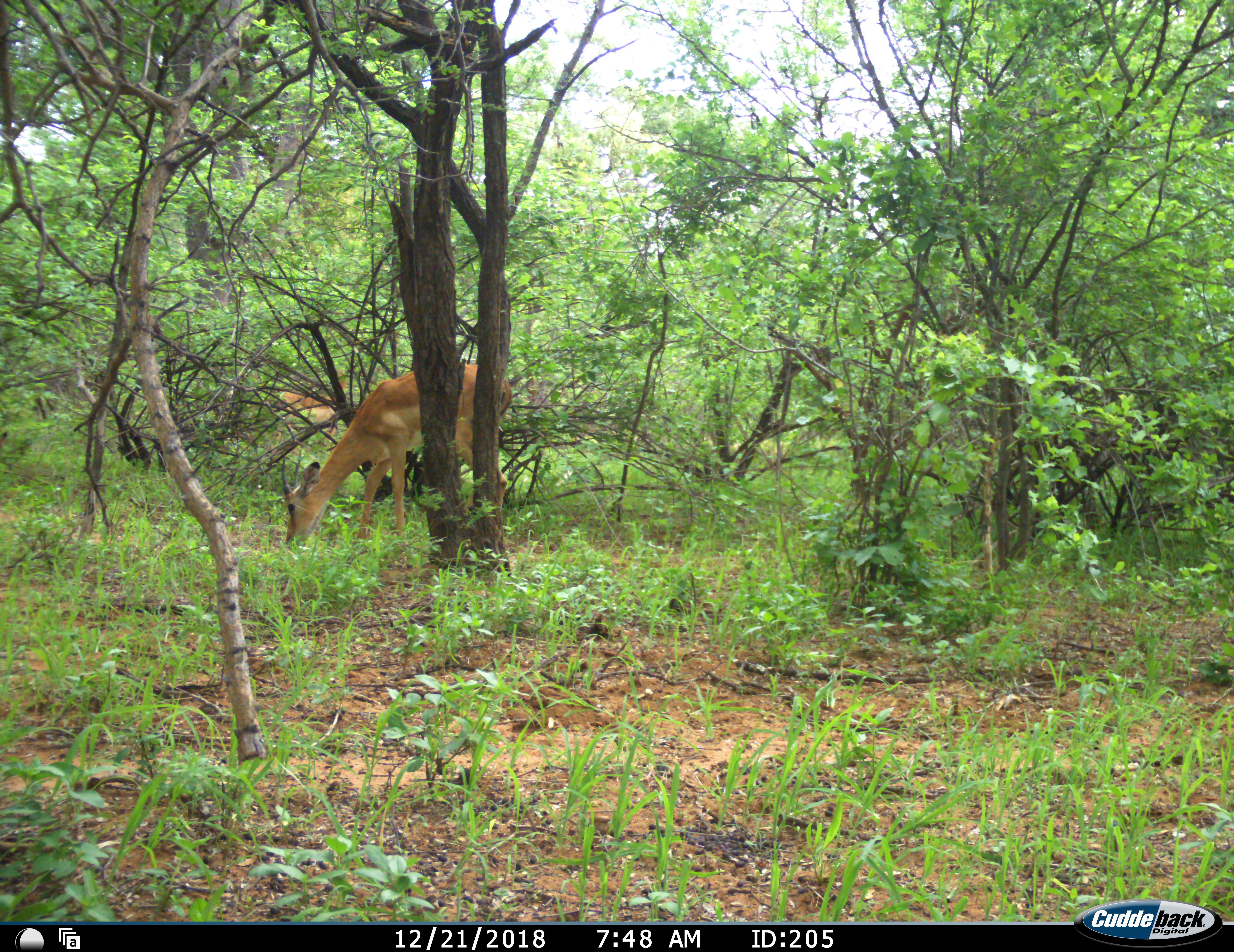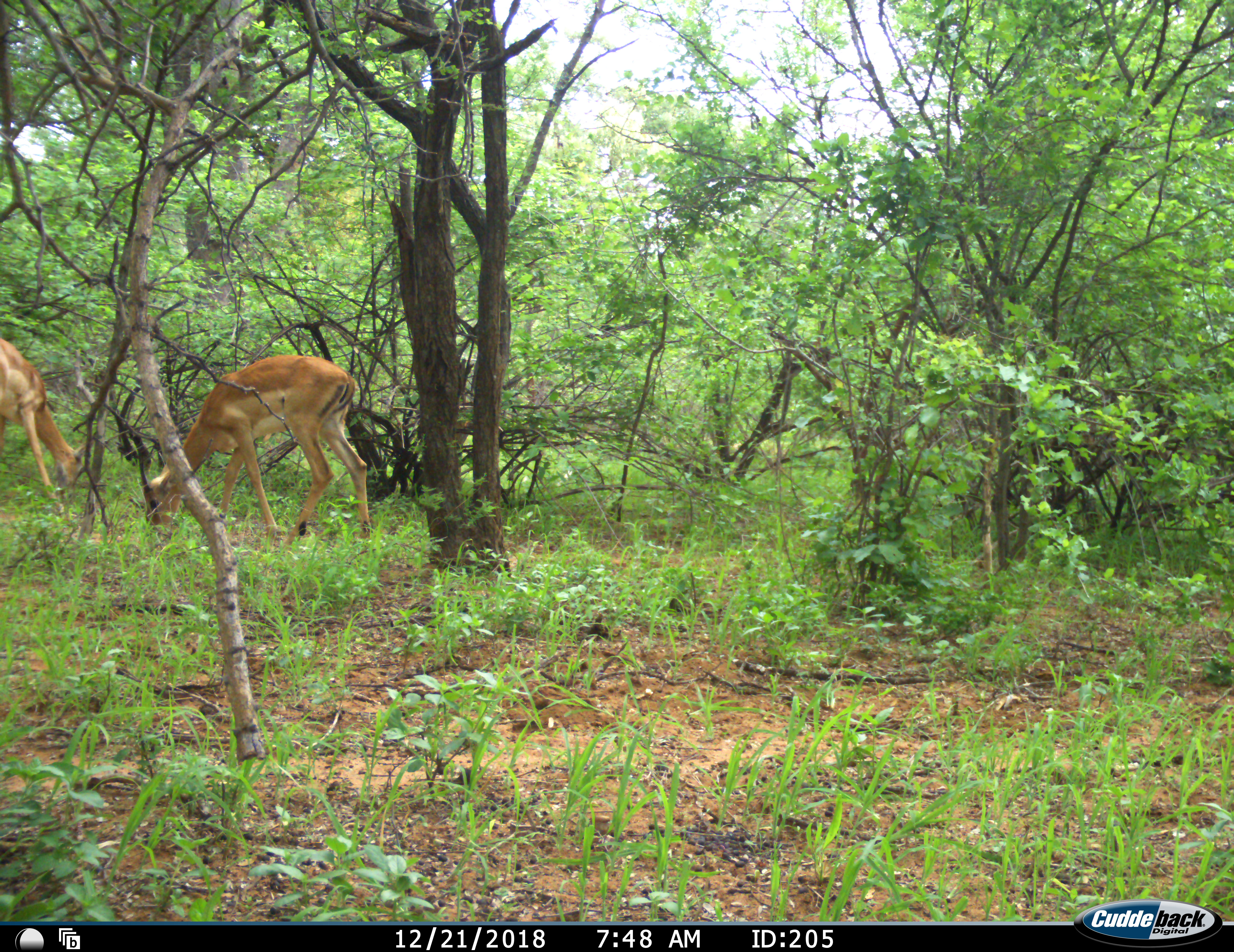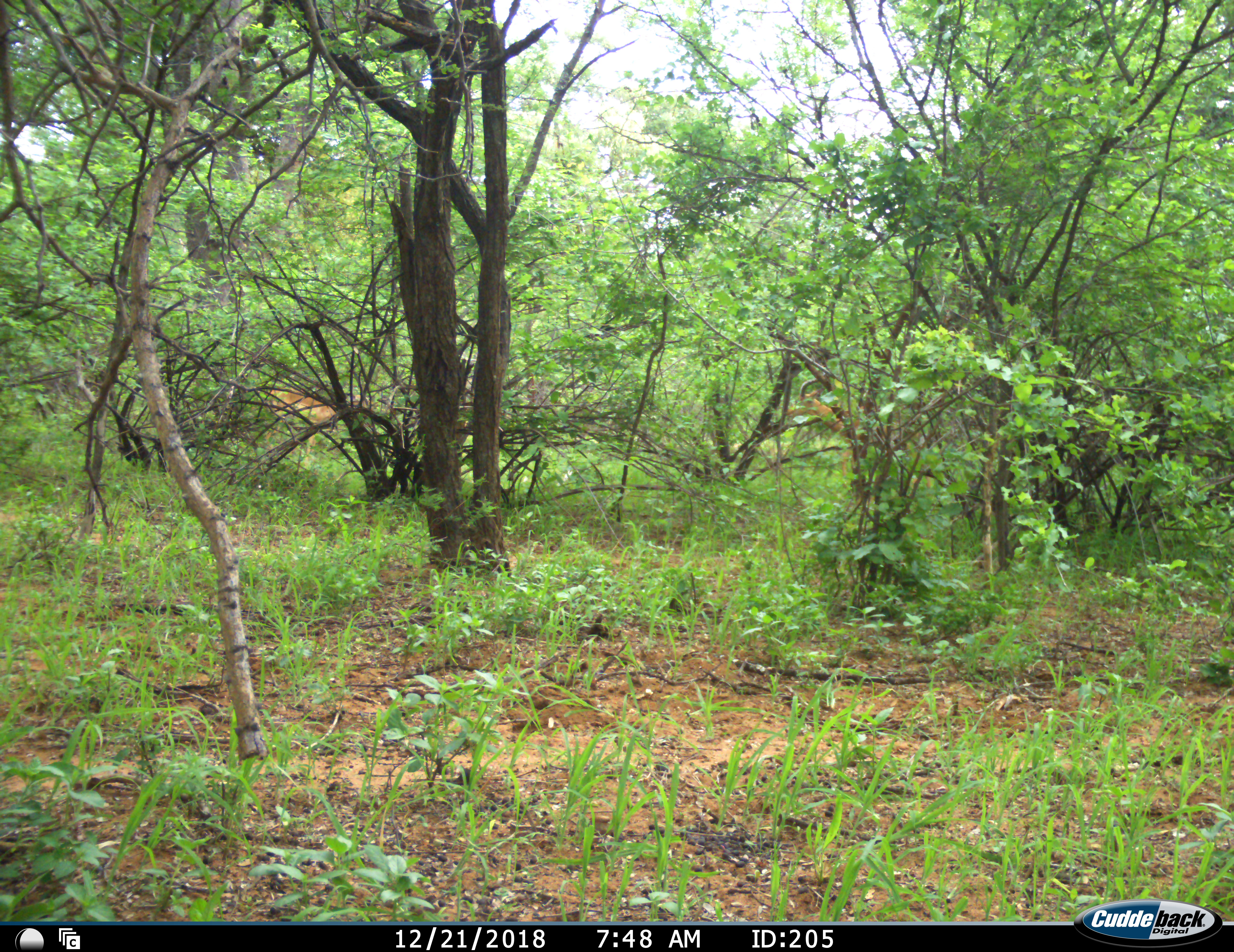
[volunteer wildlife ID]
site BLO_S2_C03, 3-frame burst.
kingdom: Animalia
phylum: Chordata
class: Mammalia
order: Artiodactyla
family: Bovidae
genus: Aepyceros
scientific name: Aepyceros melampus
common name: impala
Impala (Aepyceros melampus), count 4. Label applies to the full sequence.